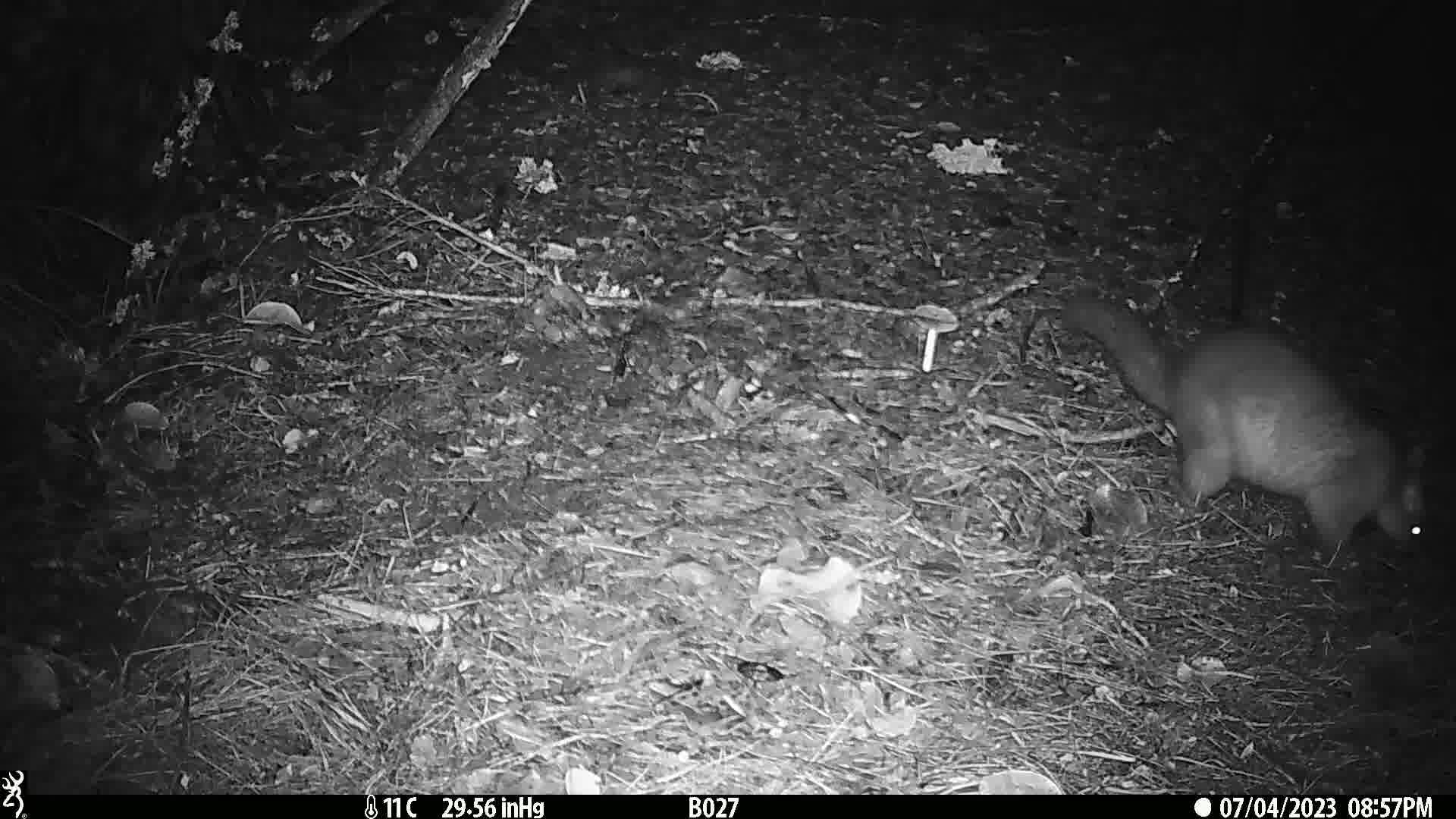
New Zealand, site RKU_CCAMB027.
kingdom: Animalia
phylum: Chordata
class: Mammalia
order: Diprotodontia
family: Phalangeridae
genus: Trichosurus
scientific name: Trichosurus vulpecula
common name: common brushtail possum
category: possum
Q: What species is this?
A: Possum (common brushtail possum) (Trichosurus vulpecula).